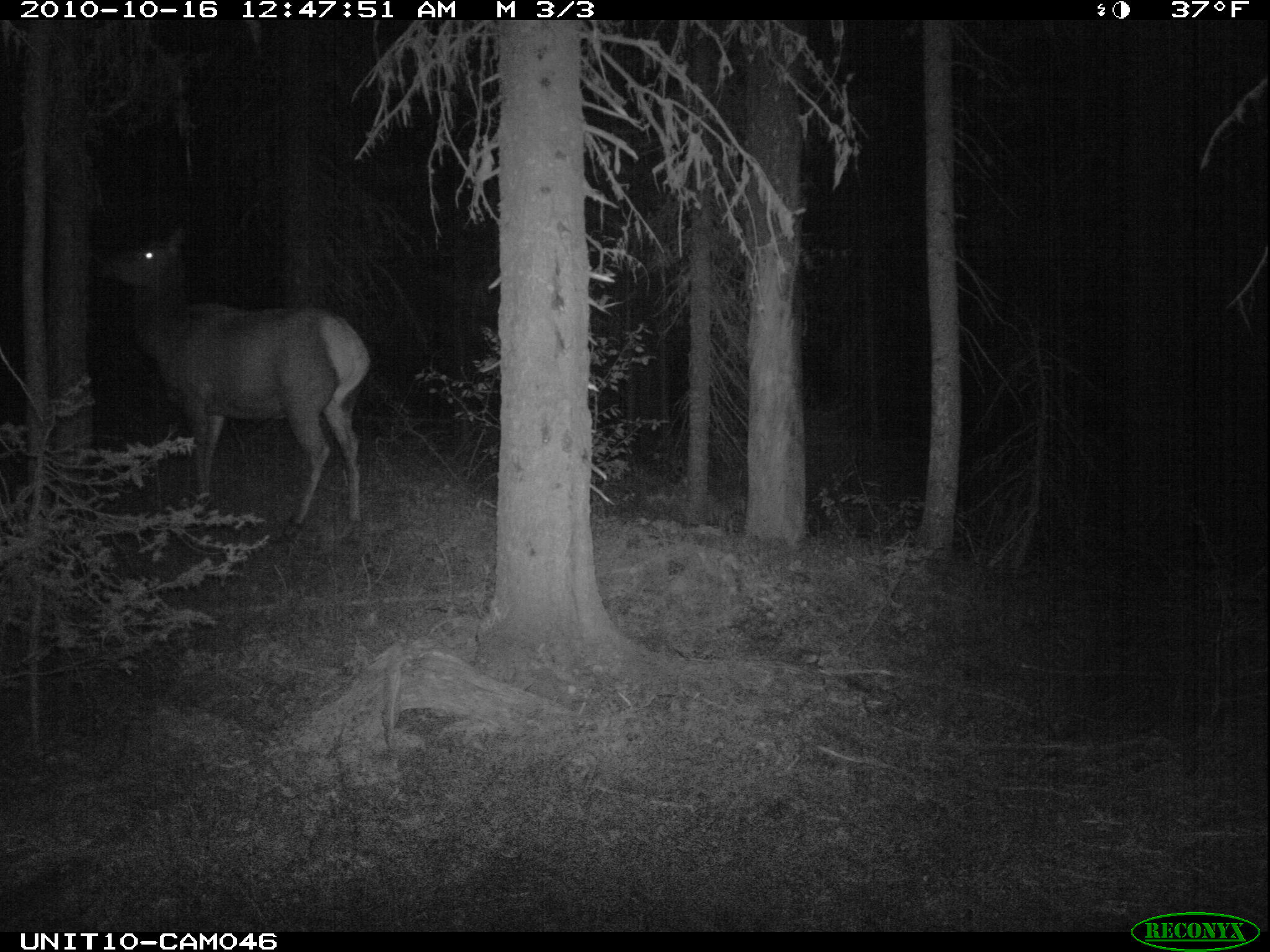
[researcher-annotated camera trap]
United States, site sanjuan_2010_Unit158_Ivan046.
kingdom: Animalia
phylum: Chordata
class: Mammalia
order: Artiodactyla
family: Cervidae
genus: Cervus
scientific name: Cervus elaphus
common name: red deer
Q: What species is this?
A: Cervus elaphus (red deer).